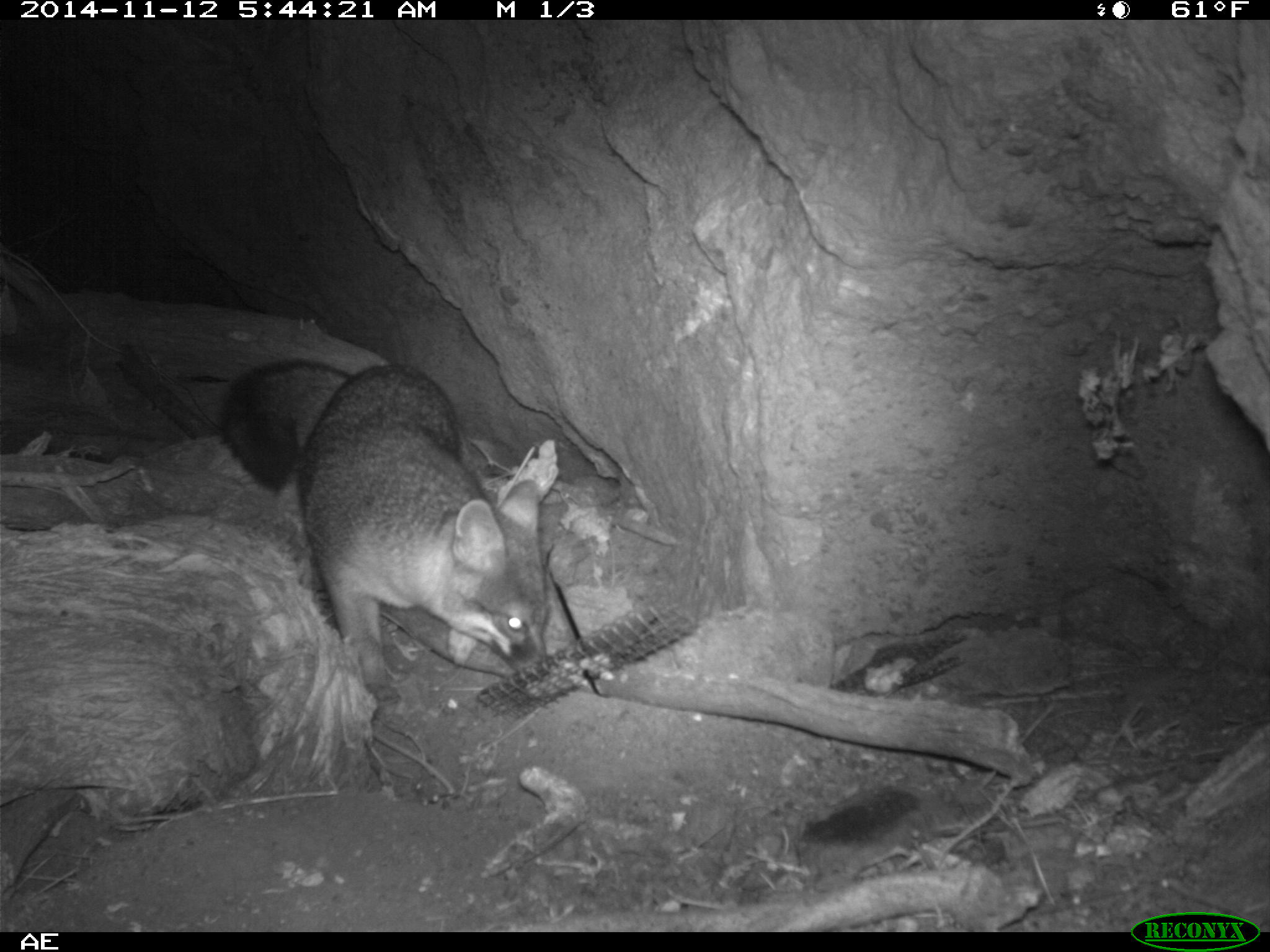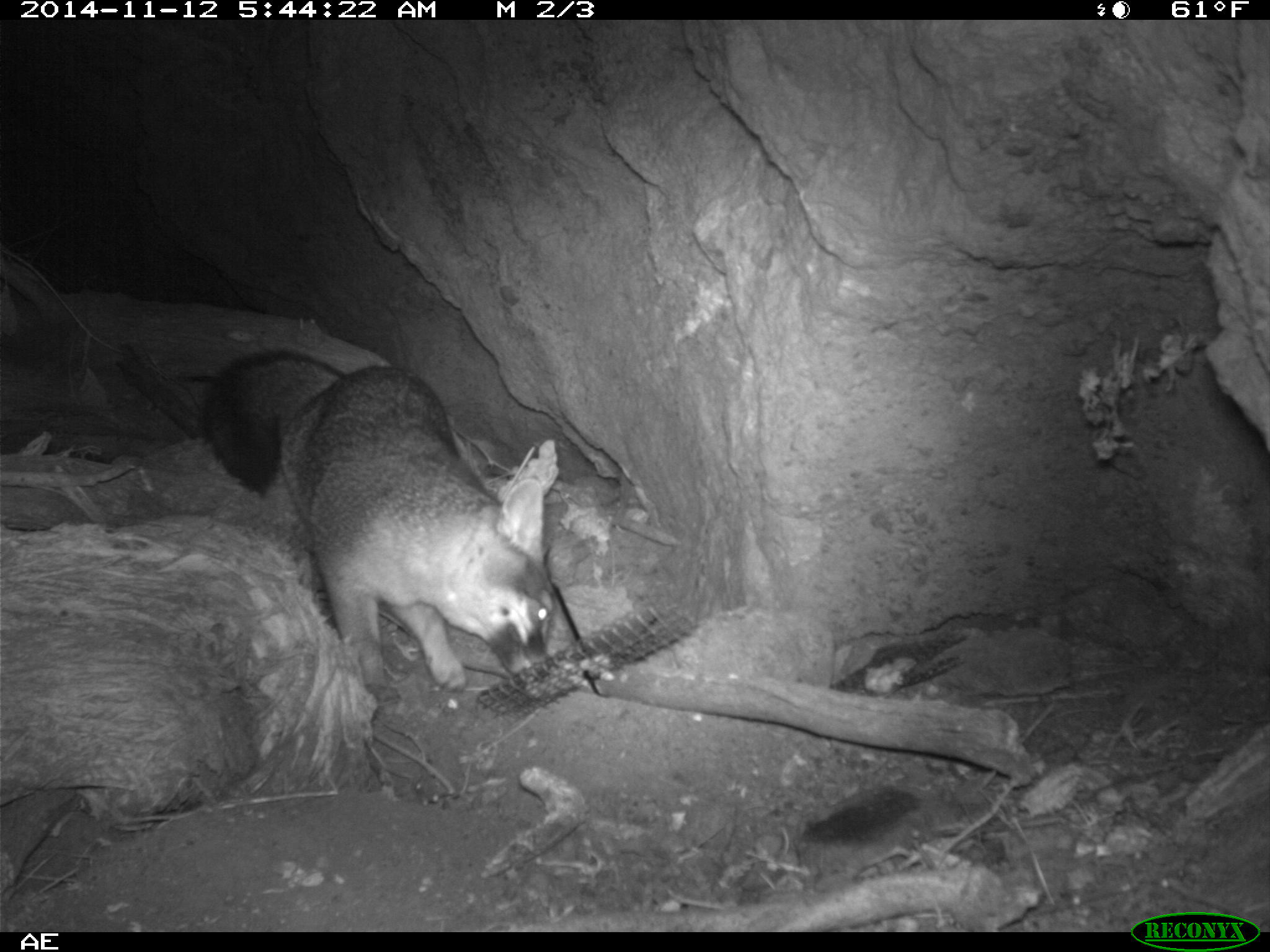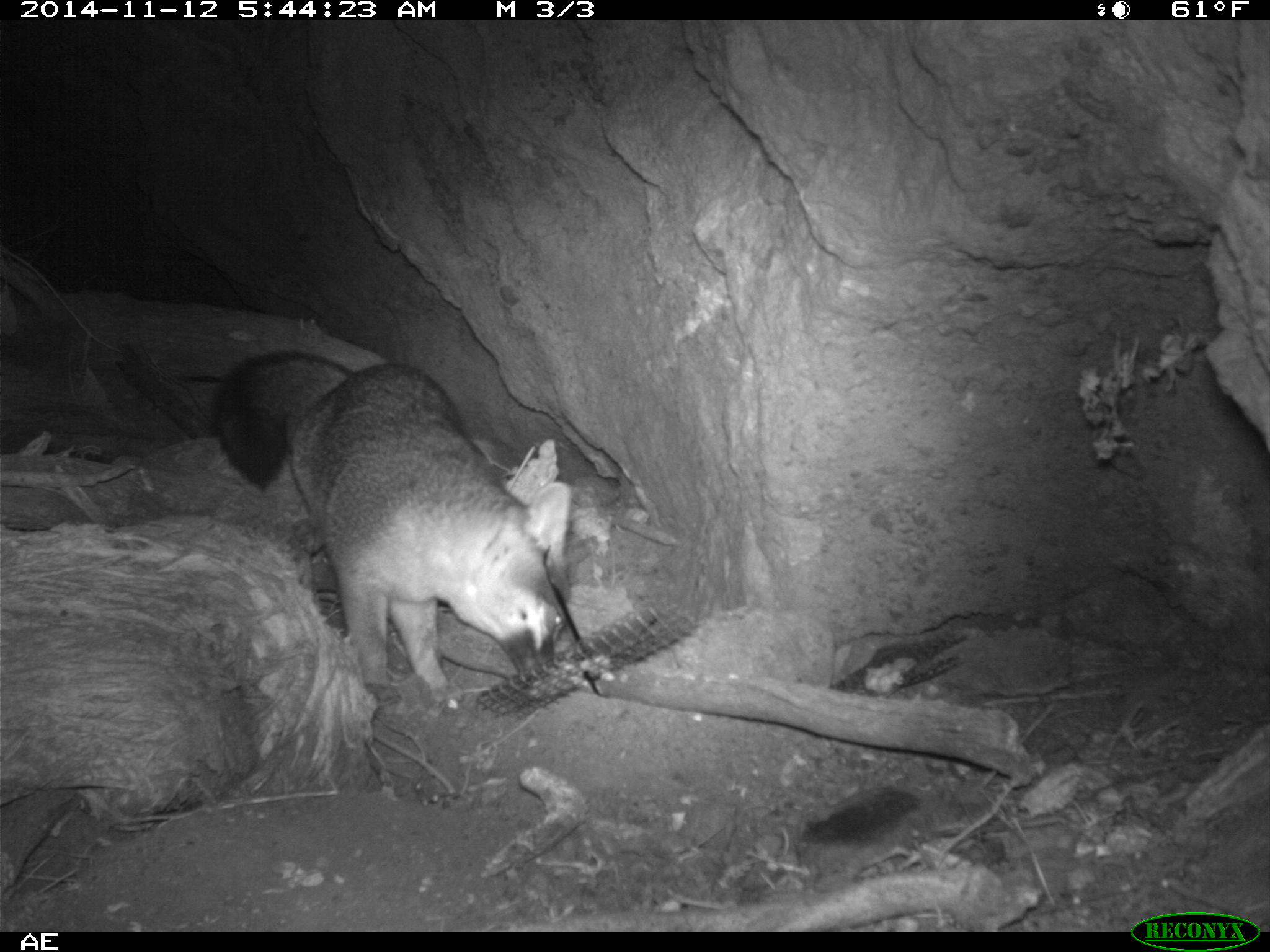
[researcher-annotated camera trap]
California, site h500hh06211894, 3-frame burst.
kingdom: Animalia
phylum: Chordata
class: Mammalia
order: Carnivora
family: Canidae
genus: Urocyon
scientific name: Urocyon littoralis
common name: island fox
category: fox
Fox (island fox) (Urocyon littoralis).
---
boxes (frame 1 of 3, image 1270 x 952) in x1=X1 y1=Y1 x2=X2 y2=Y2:
fox: x1=215 y1=359 x2=553 y2=721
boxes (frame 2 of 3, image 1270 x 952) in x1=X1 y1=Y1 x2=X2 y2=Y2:
fox: x1=202 y1=350 x2=557 y2=713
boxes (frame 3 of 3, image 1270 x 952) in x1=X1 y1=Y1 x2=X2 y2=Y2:
fox: x1=211 y1=349 x2=565 y2=700